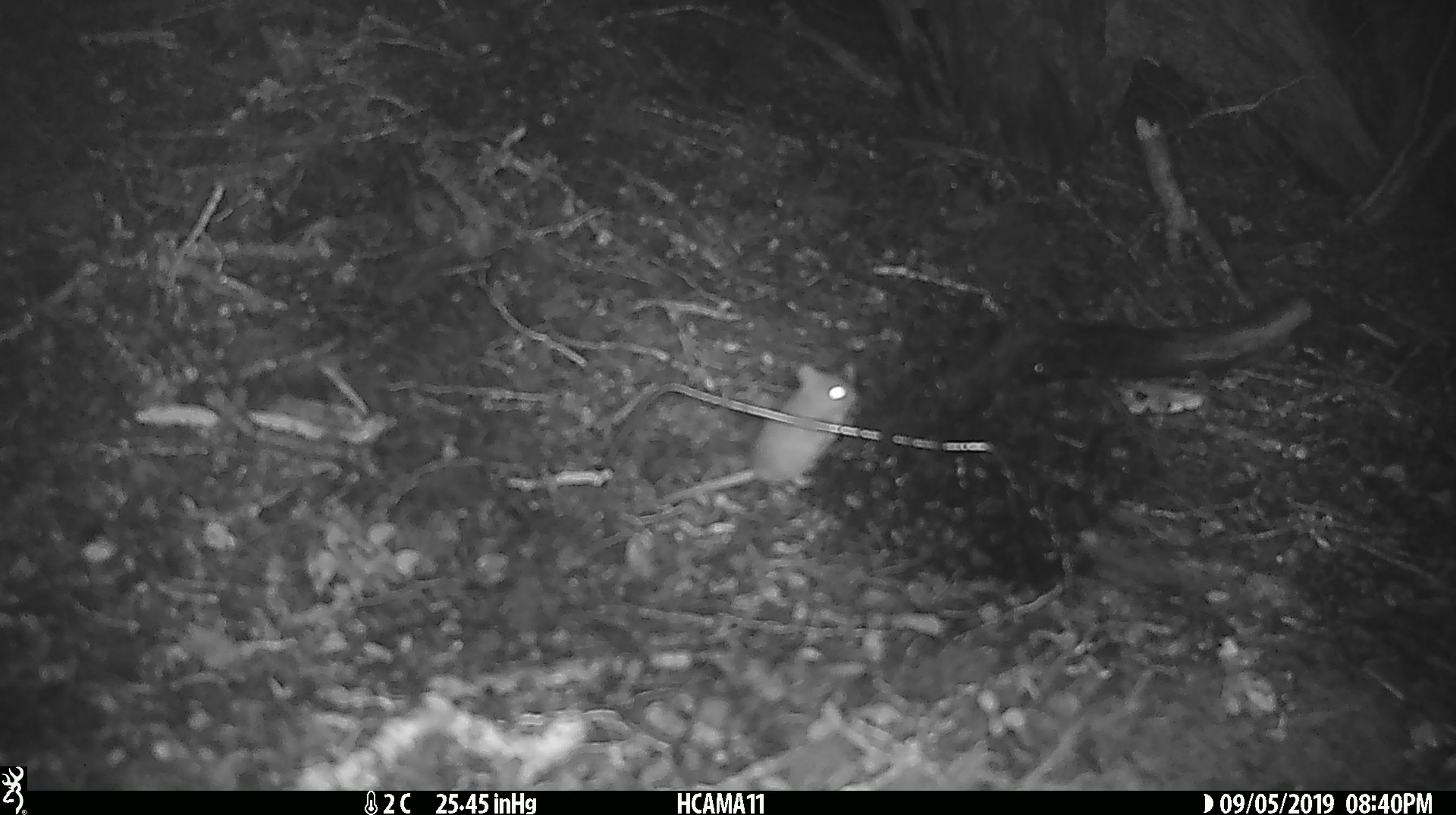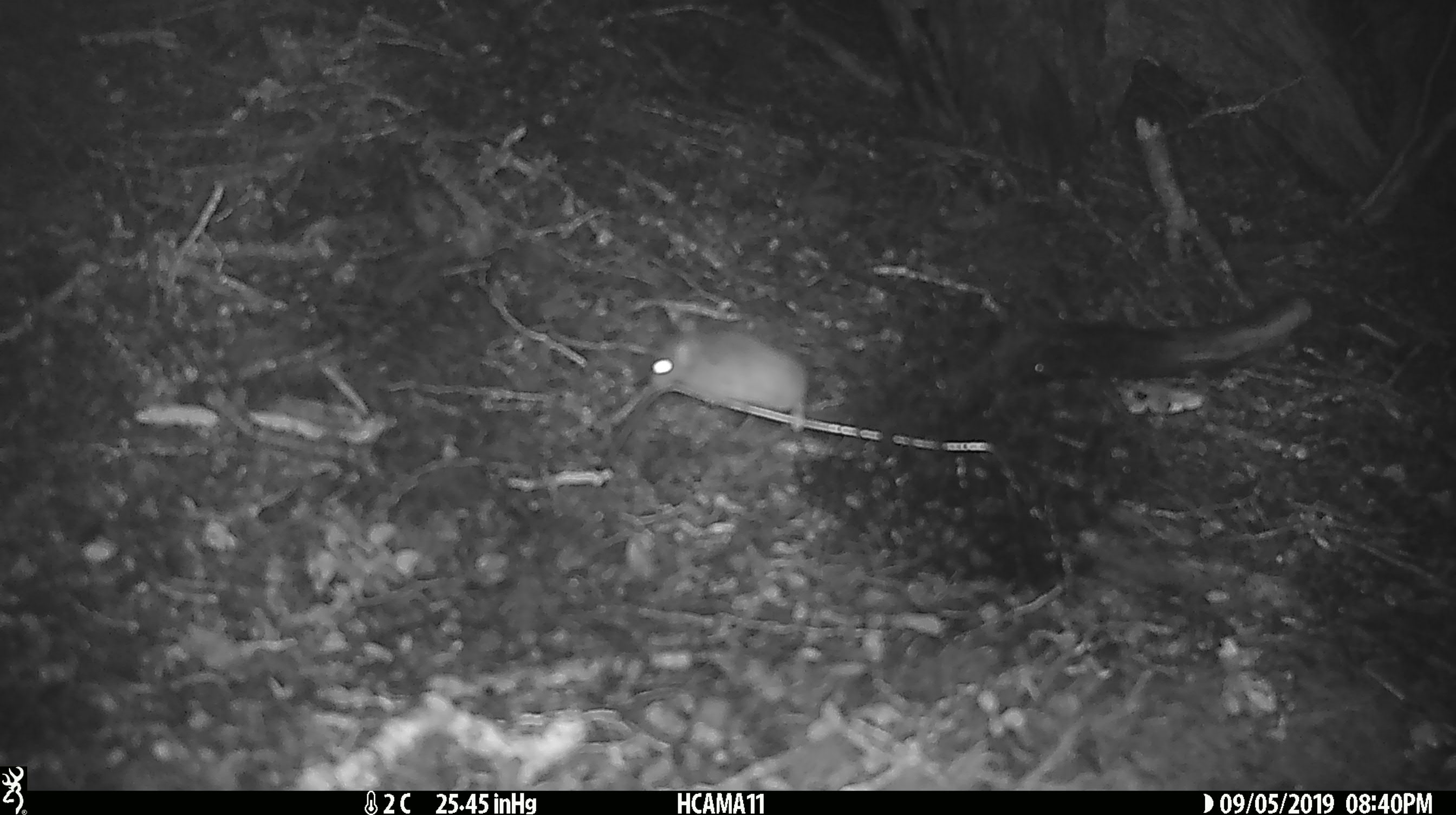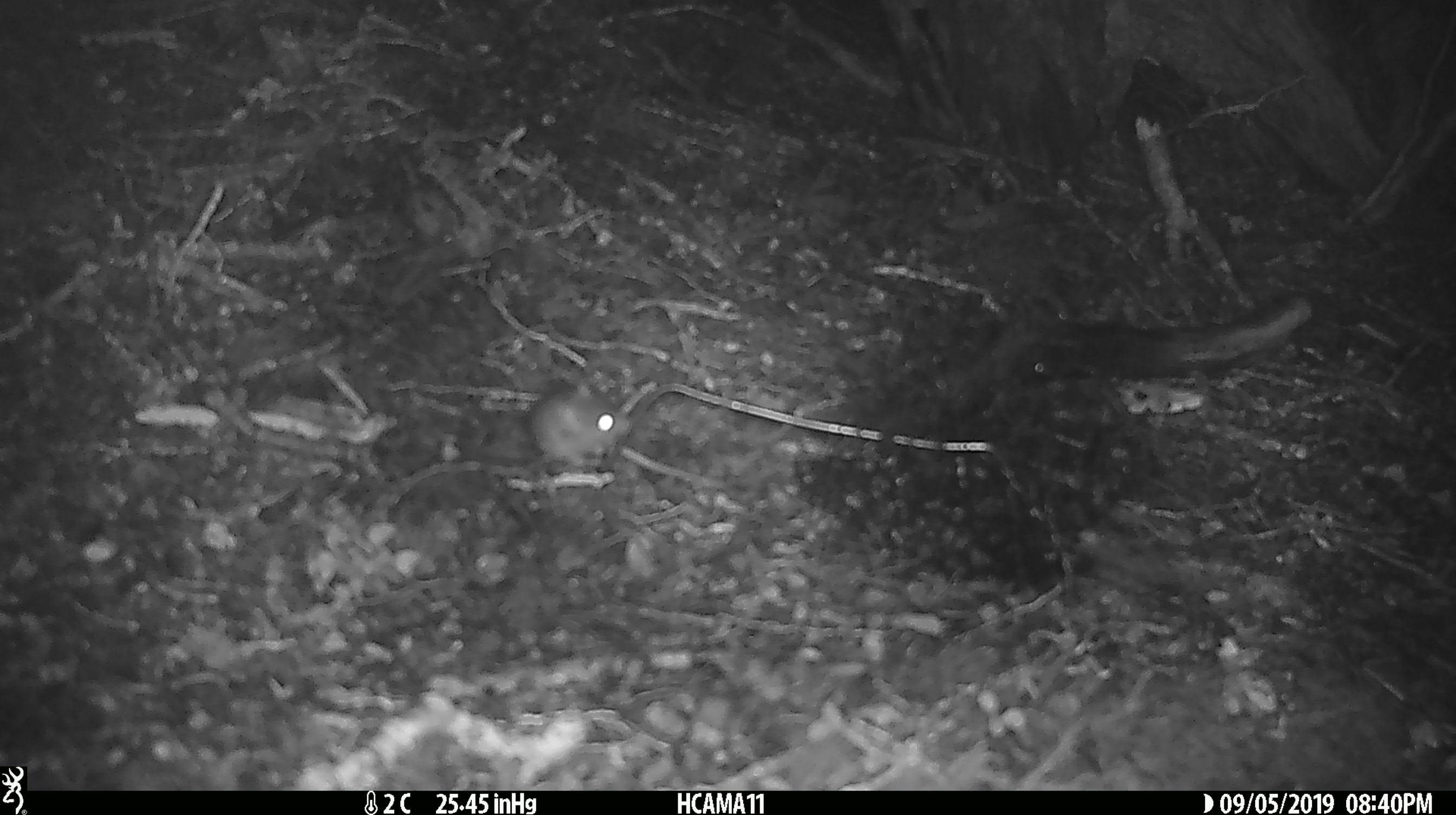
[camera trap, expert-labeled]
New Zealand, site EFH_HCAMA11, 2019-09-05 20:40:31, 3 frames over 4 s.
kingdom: Animalia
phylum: Chordata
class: Mammalia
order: Rodentia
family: Muridae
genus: Mus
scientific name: Mus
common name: mouse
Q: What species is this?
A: Mouse (Mus).